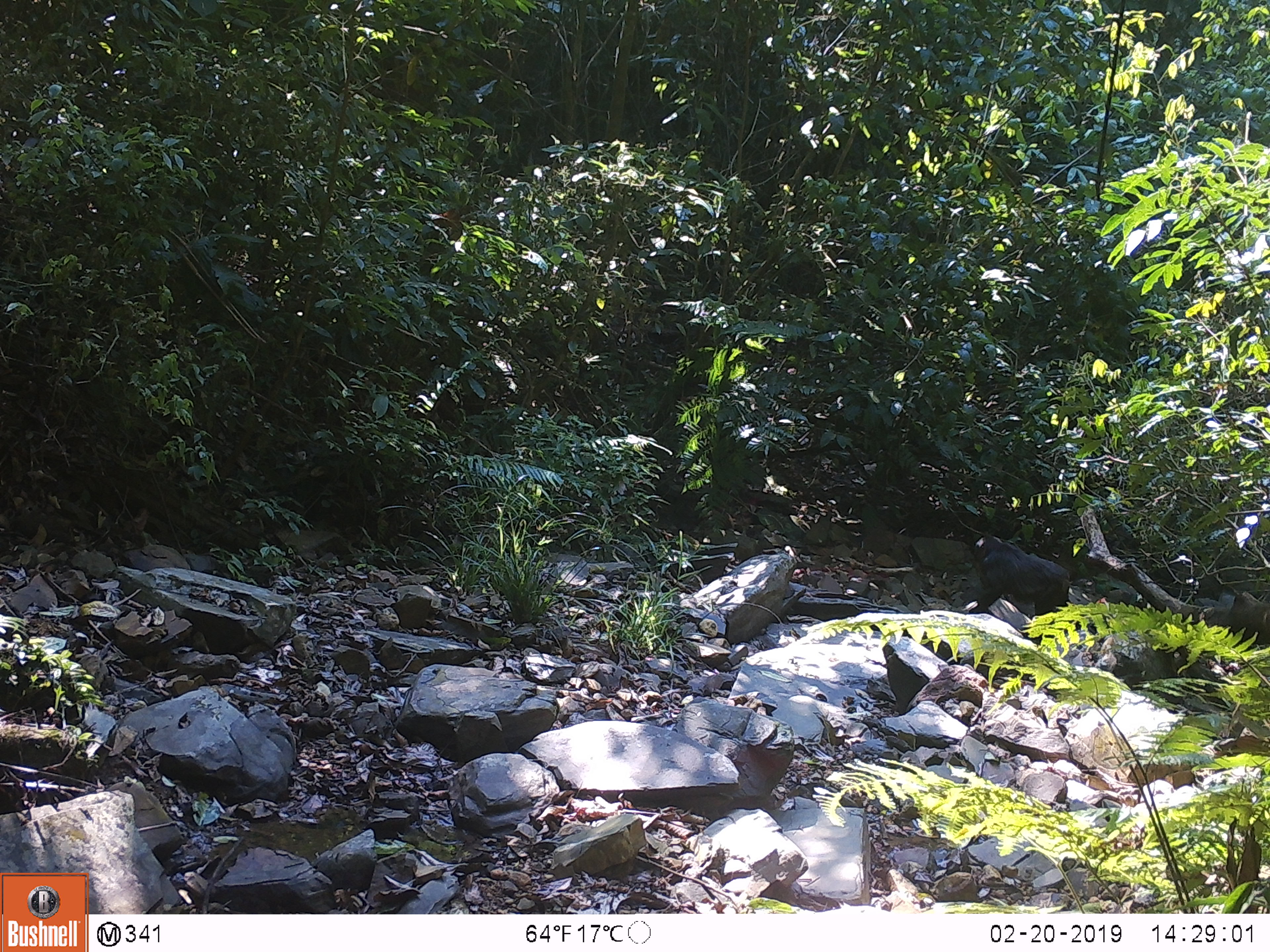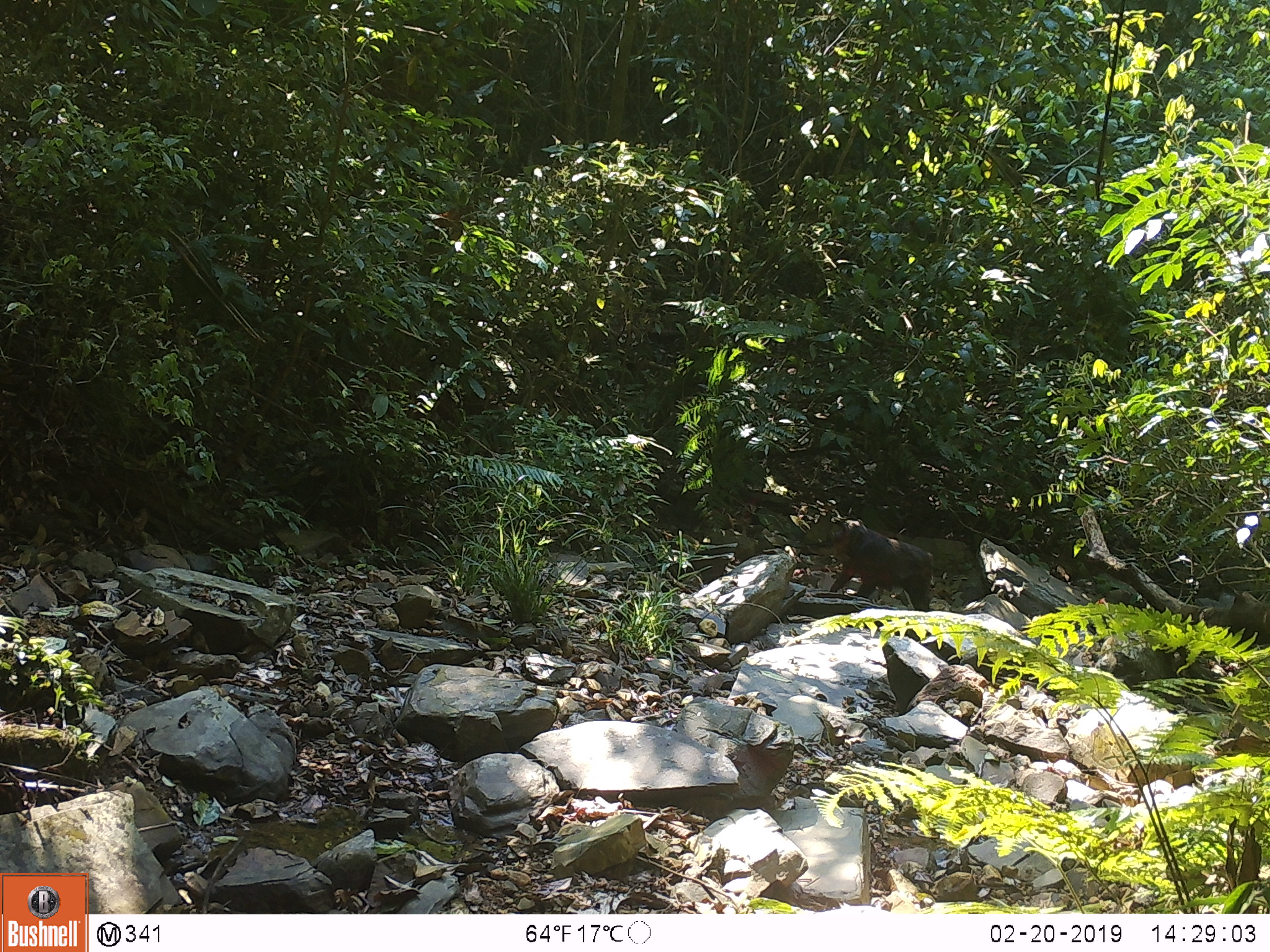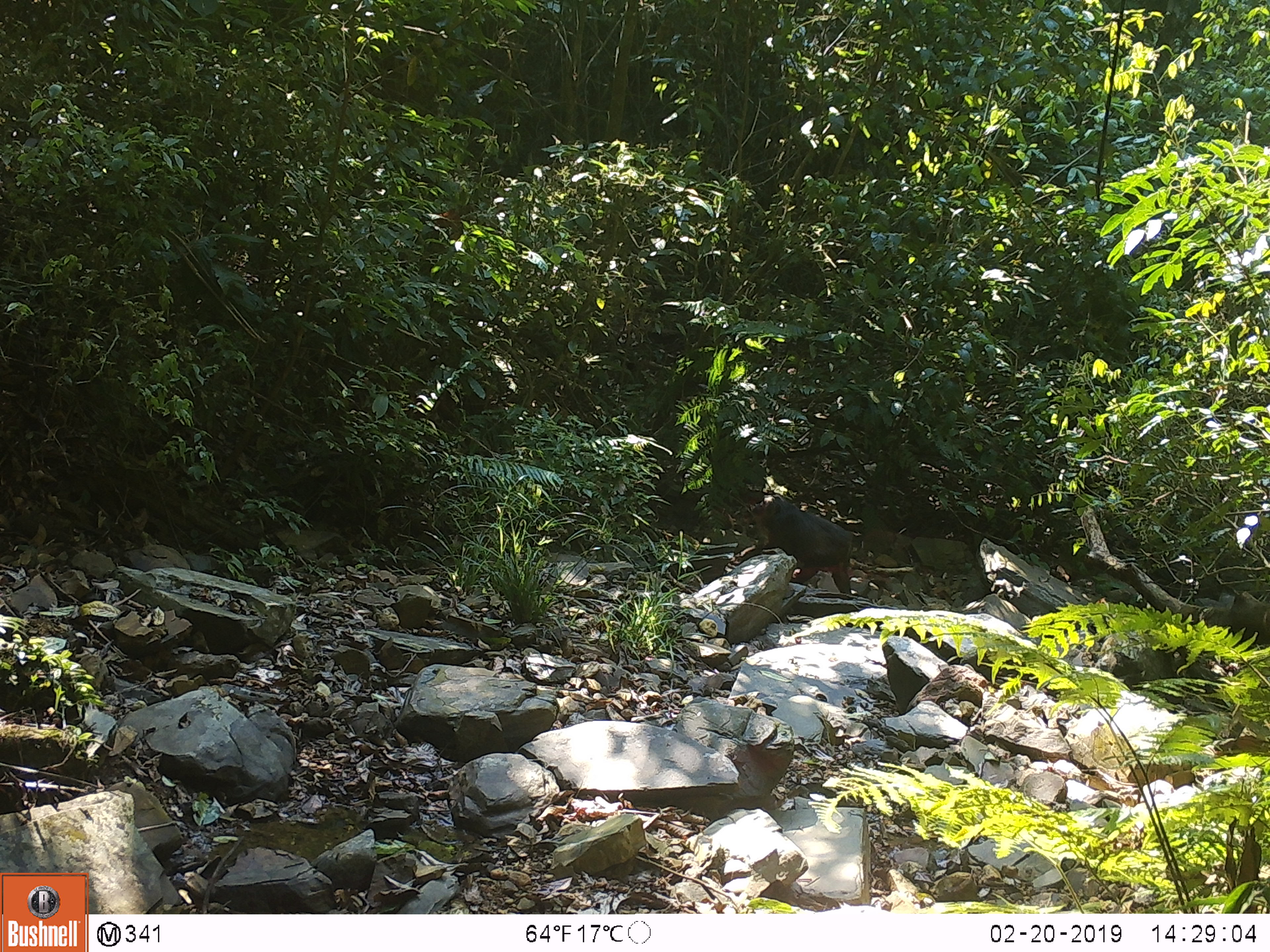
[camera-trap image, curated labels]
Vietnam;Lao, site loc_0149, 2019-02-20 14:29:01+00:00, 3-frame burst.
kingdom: Animalia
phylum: Chordata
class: Mammalia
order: Primates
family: Cercopithecidae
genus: Macaca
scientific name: Macaca arctoides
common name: stump-tailed macaque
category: stump tailed macaque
Stump tailed macaque (stump-tailed macaque) (Macaca arctoides). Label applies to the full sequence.